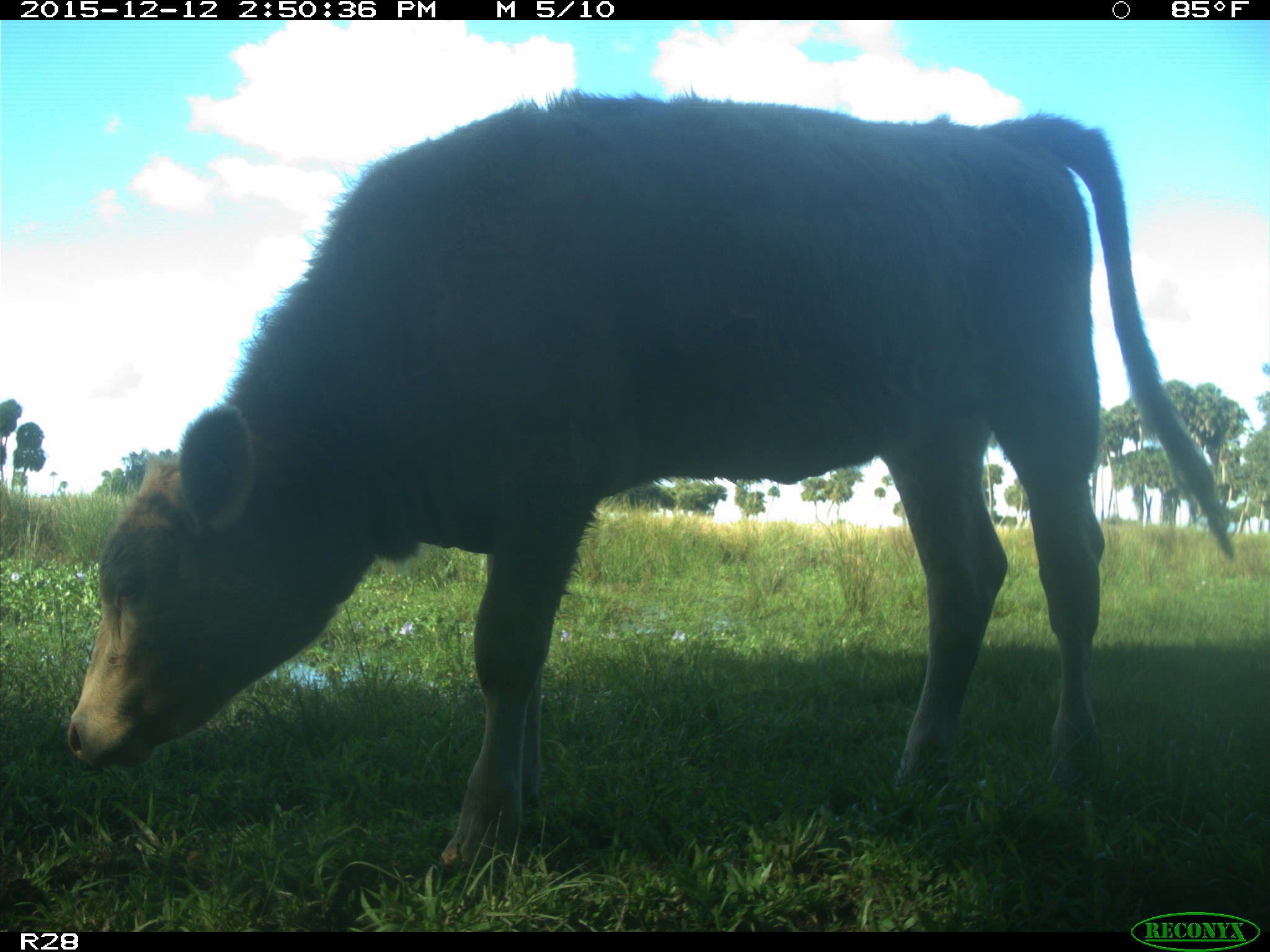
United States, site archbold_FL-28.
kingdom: Animalia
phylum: Chordata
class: Mammalia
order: Artiodactyla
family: Bovidae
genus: Bos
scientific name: Bos taurus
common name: domestic cow